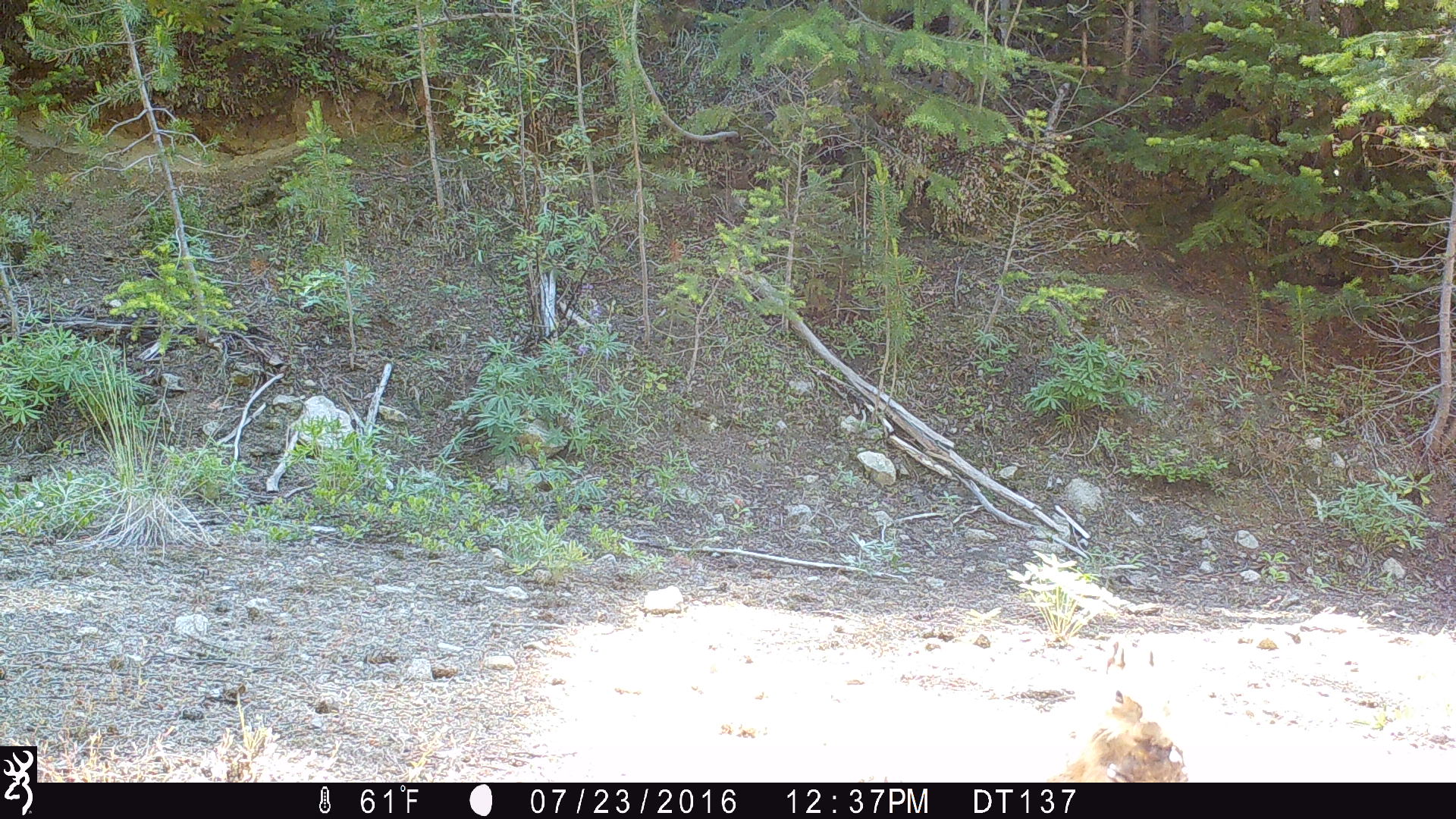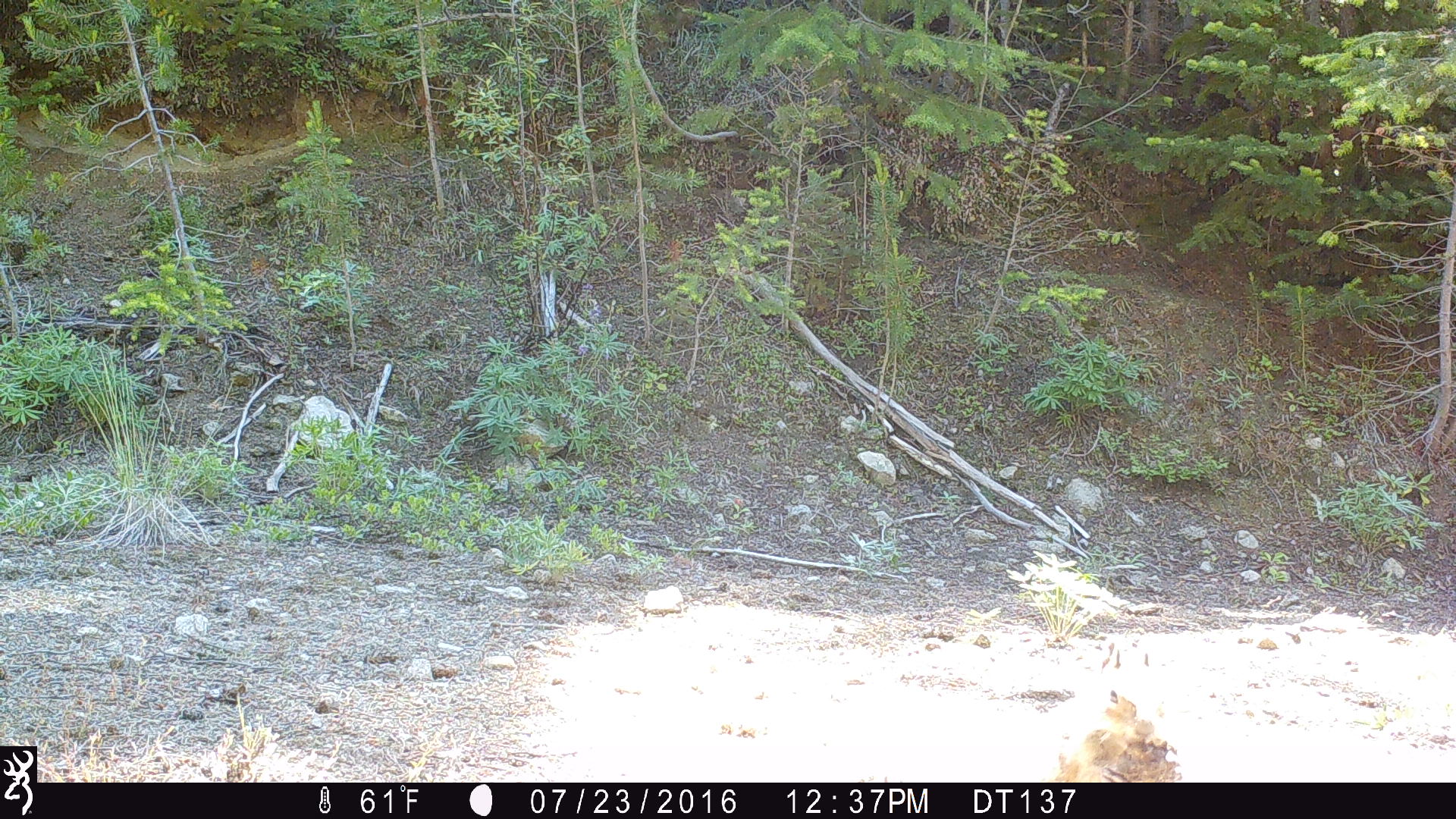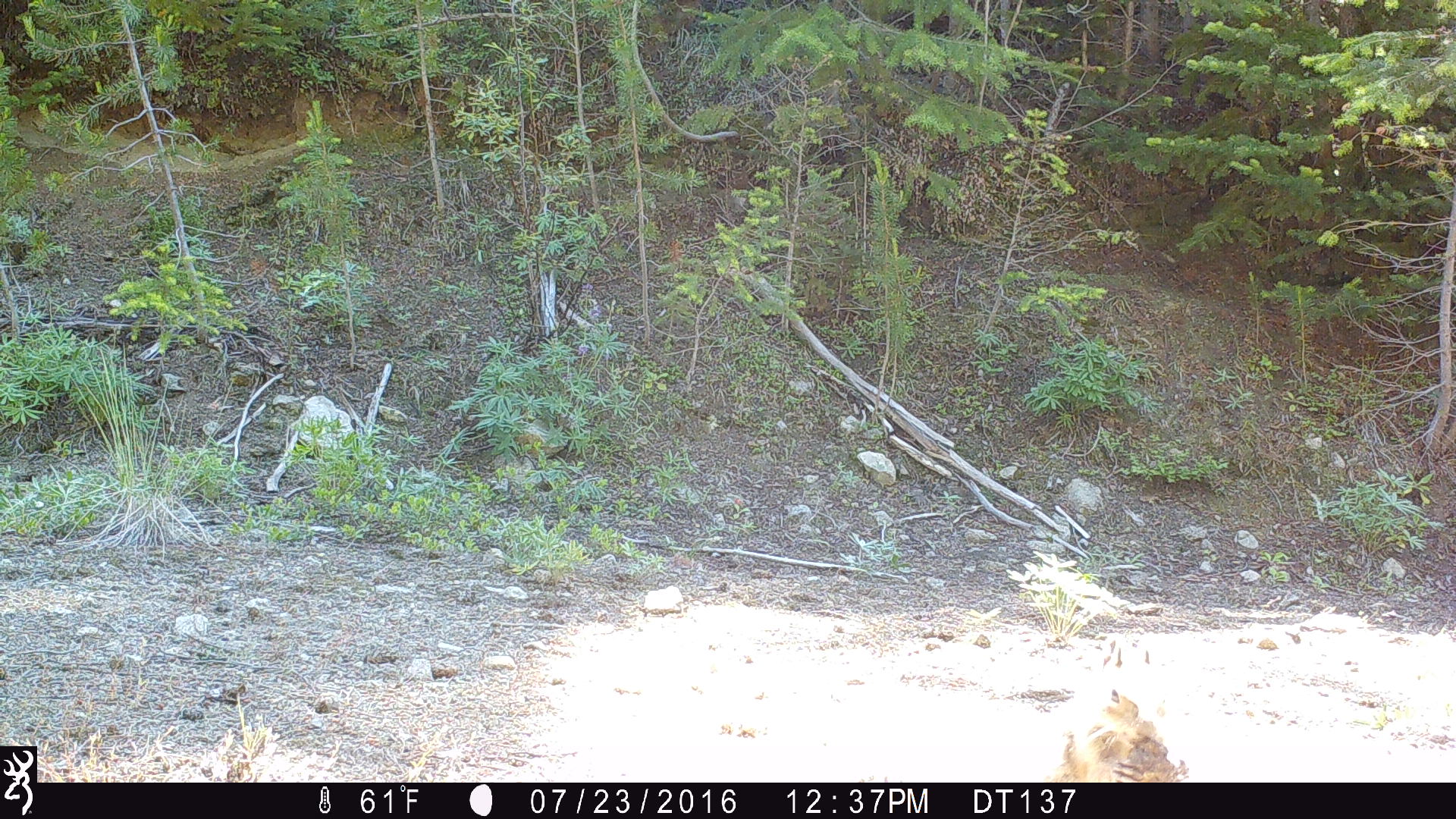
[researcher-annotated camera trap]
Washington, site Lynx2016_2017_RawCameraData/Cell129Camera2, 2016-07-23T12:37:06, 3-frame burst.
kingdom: Animalia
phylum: Chordata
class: Aves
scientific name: Aves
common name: birds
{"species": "Aves (birds)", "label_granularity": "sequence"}